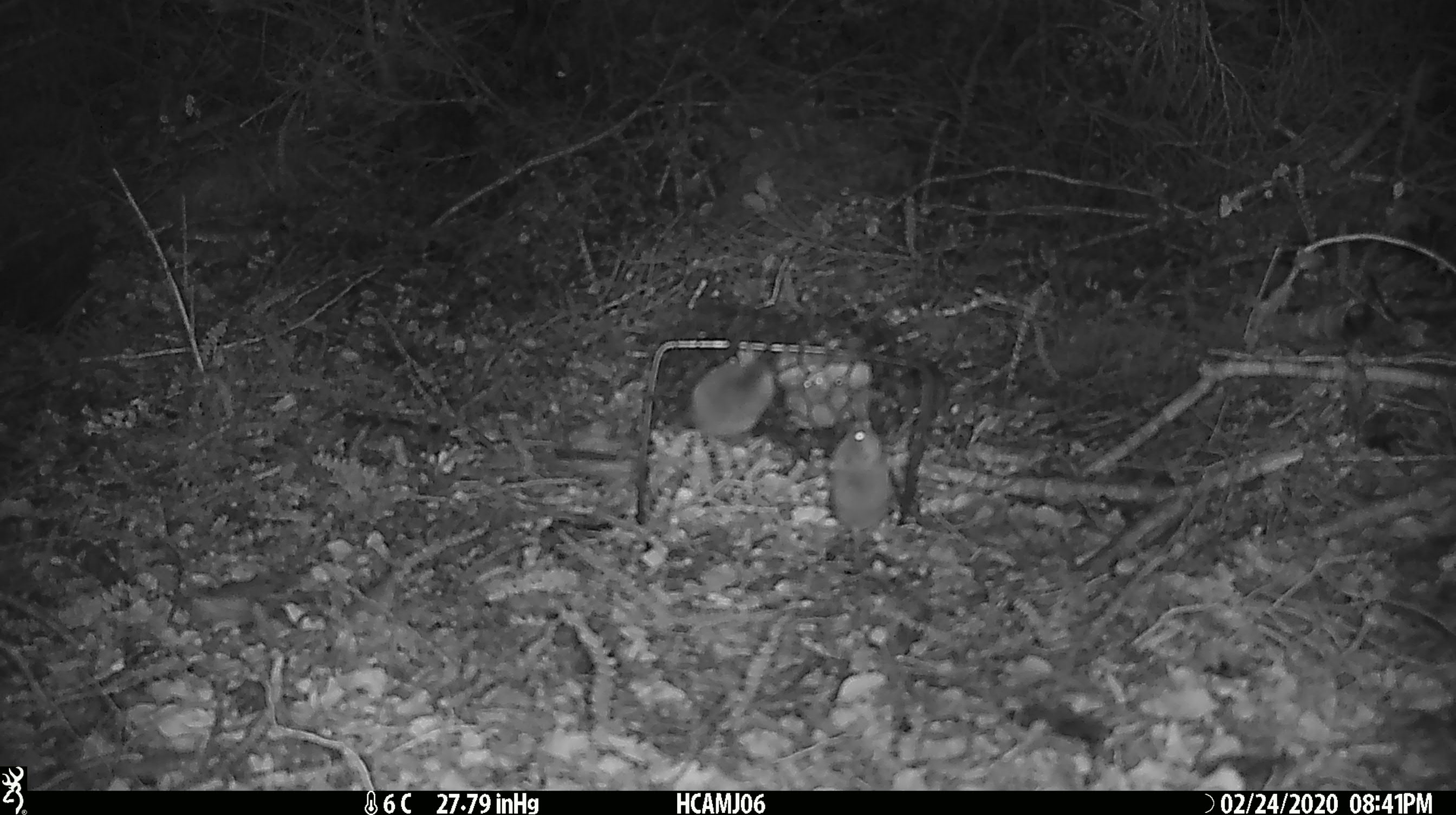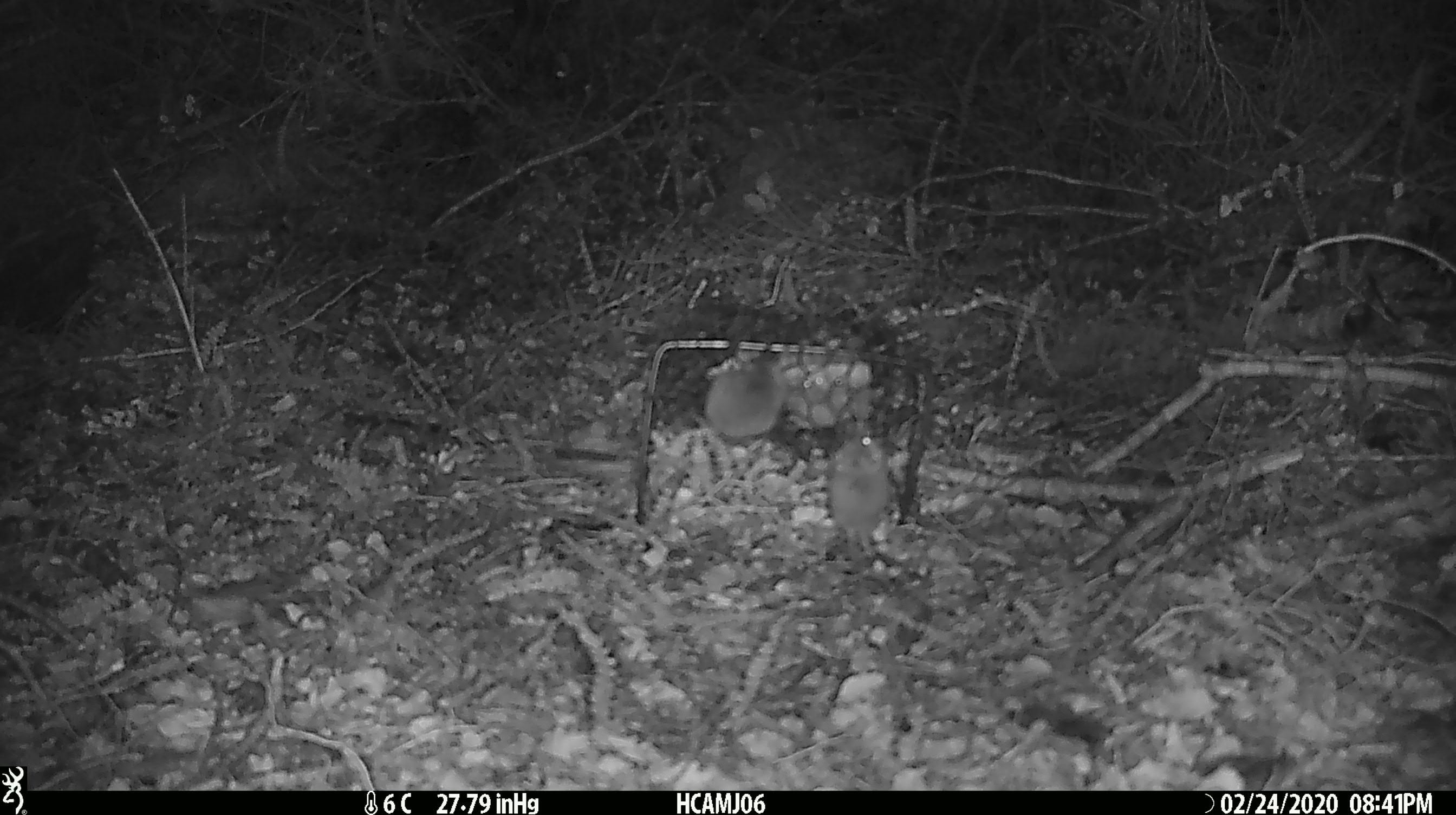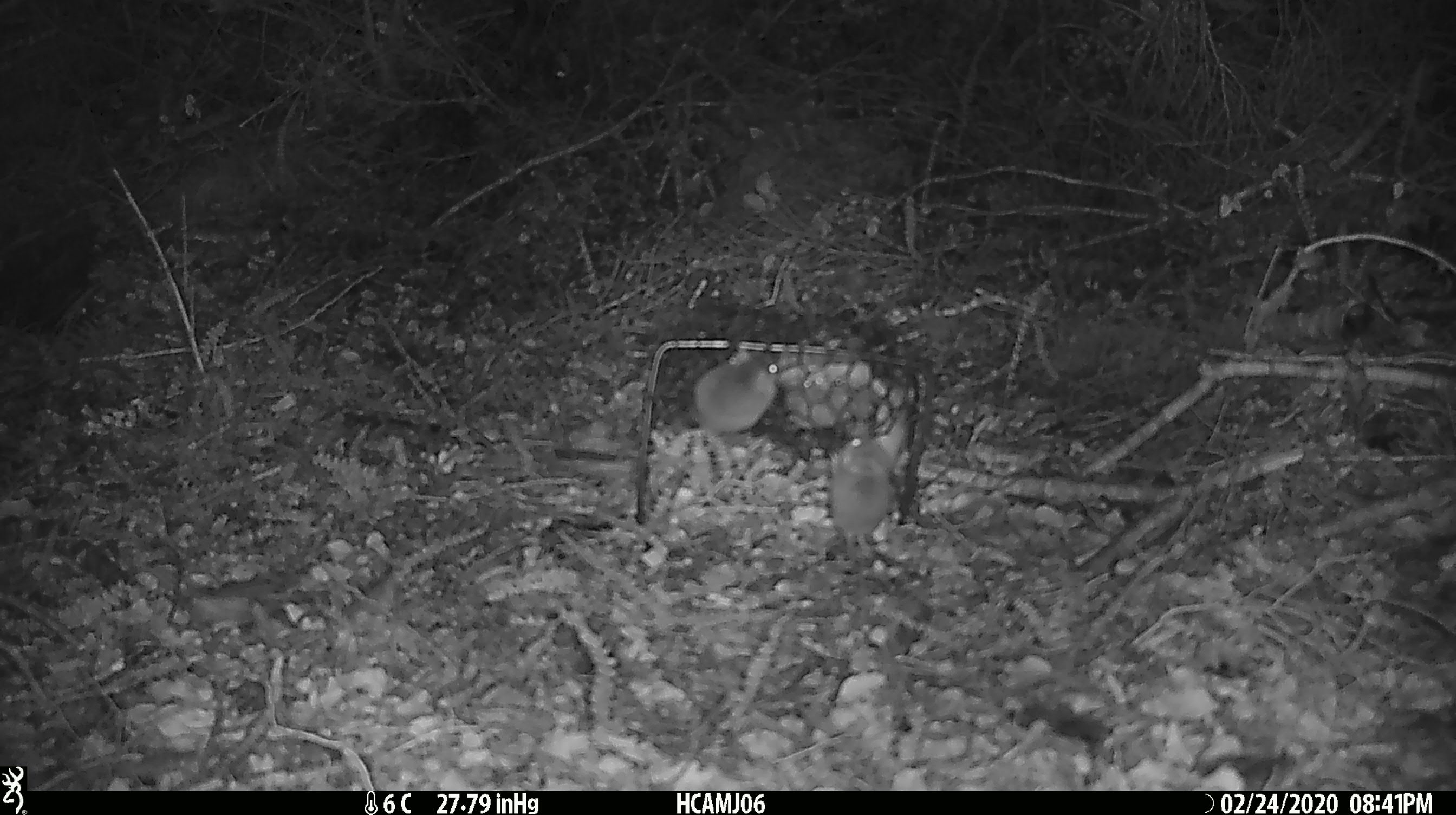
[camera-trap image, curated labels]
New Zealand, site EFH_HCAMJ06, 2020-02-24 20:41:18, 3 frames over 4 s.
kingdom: Animalia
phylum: Chordata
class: Mammalia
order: Rodentia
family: Muridae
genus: Mus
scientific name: Mus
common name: mouse